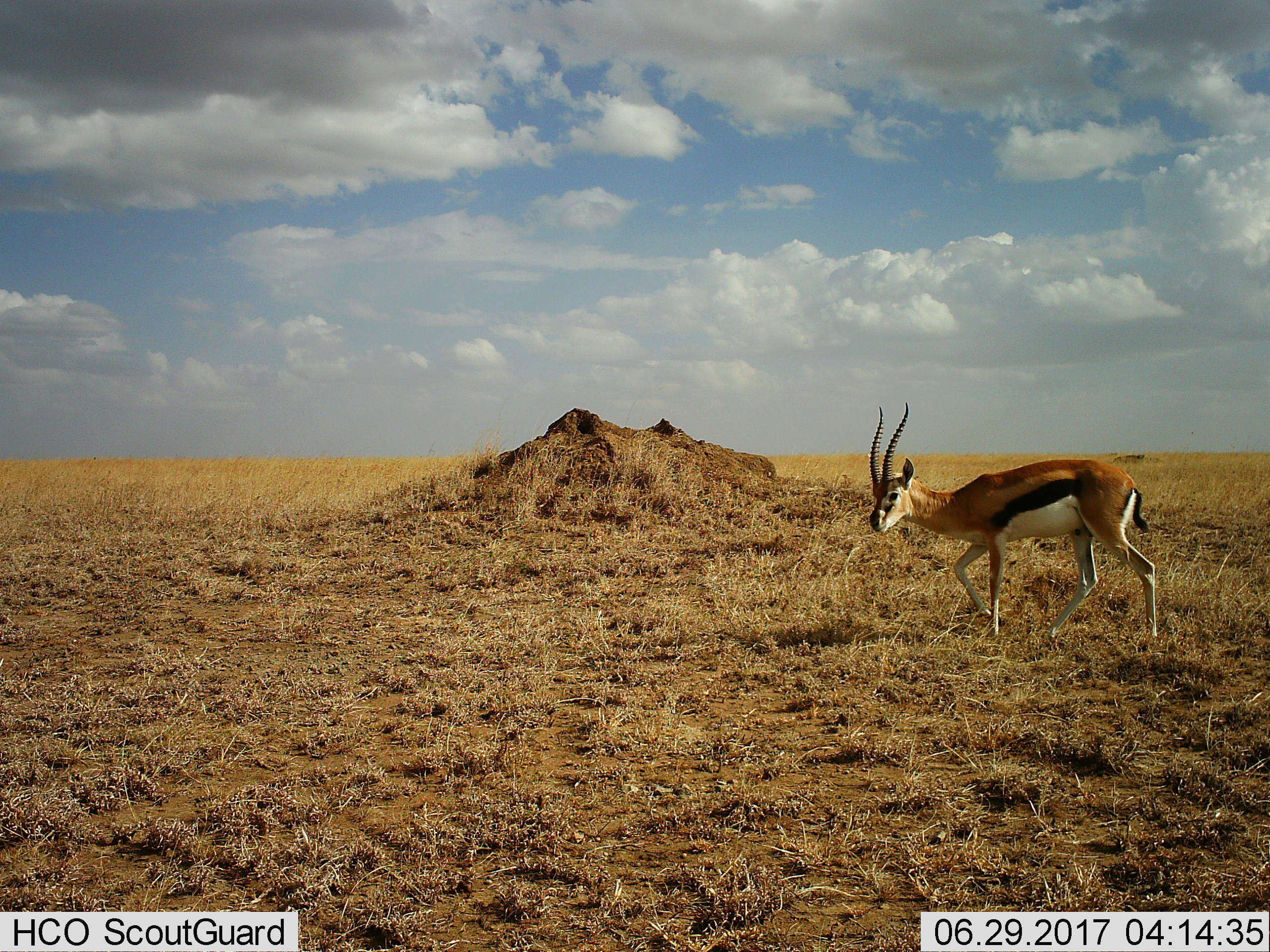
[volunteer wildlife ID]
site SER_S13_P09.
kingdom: Animalia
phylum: Chordata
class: Mammalia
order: Artiodactyla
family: Bovidae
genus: Eudorcas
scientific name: Eudorcas thomsonii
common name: thomson's gazelle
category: gazellethomsons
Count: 1.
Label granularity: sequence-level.